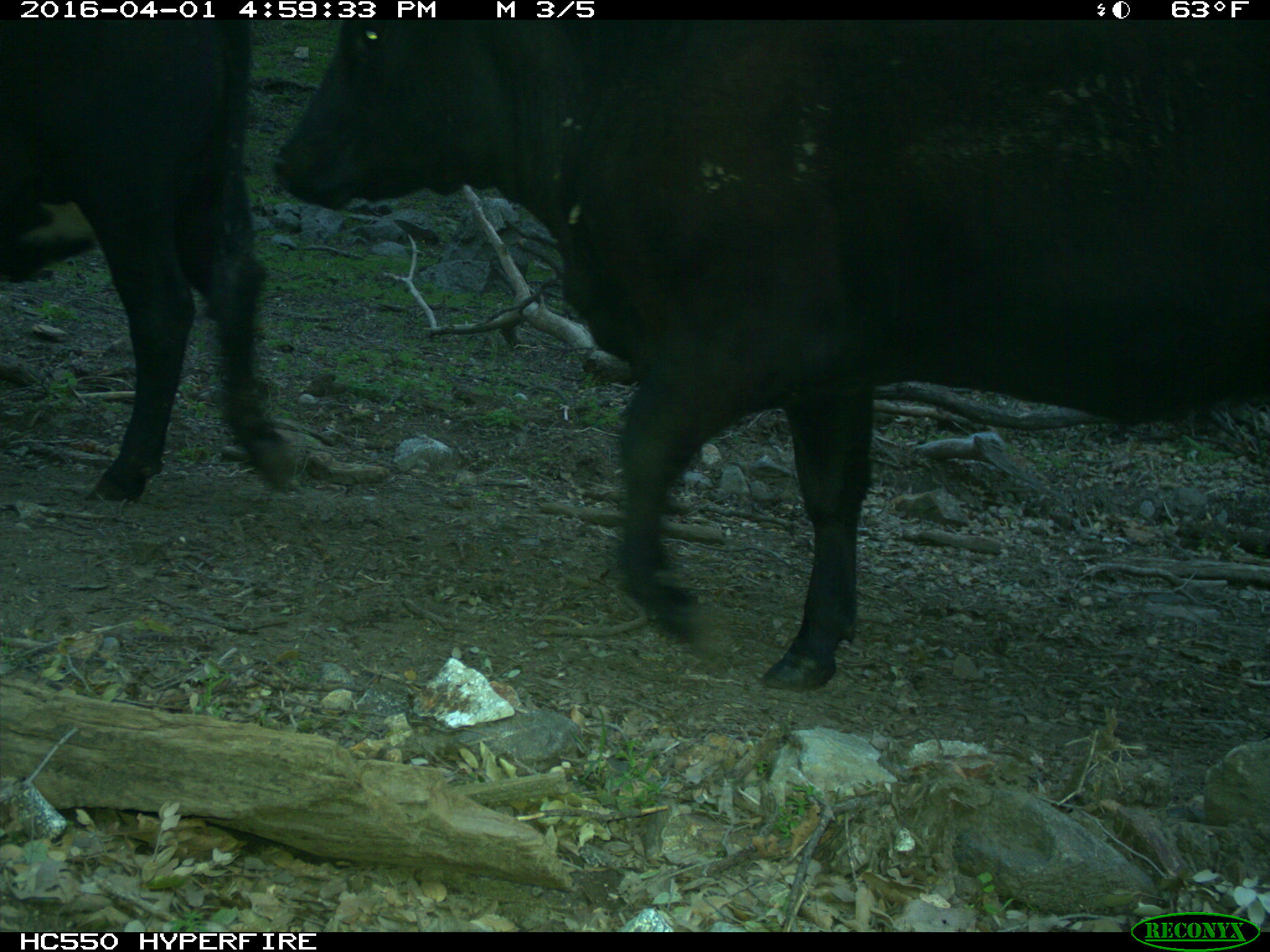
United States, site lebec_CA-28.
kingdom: Animalia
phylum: Chordata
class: Mammalia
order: Artiodactyla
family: Bovidae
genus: Bos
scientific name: Bos taurus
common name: domestic cow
Bos taurus (domestic cow).